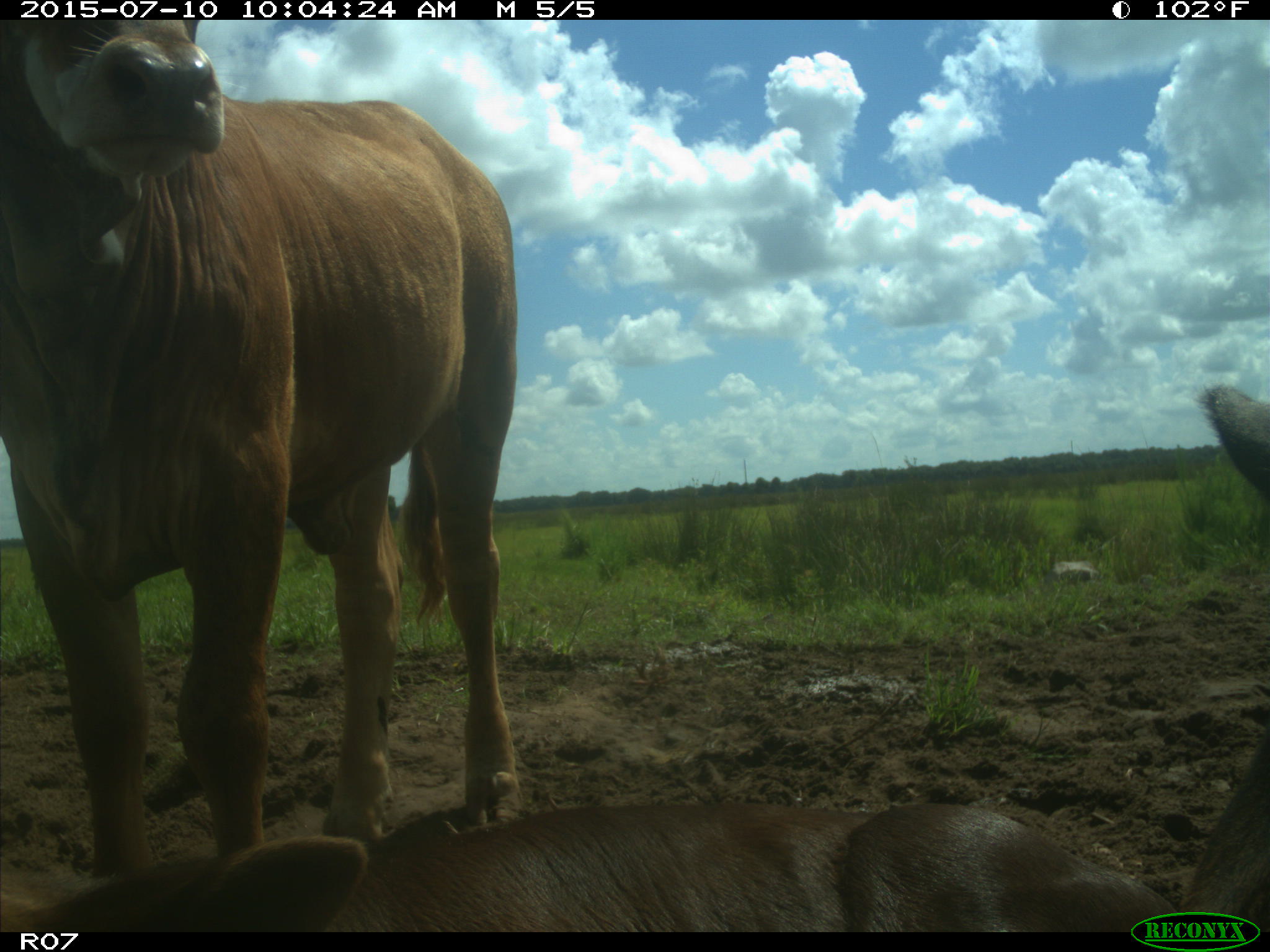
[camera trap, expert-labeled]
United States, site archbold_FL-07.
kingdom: Animalia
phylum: Chordata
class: Mammalia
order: Artiodactyla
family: Bovidae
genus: Bos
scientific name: Bos taurus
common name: domestic cow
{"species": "Bos taurus (domestic cow)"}